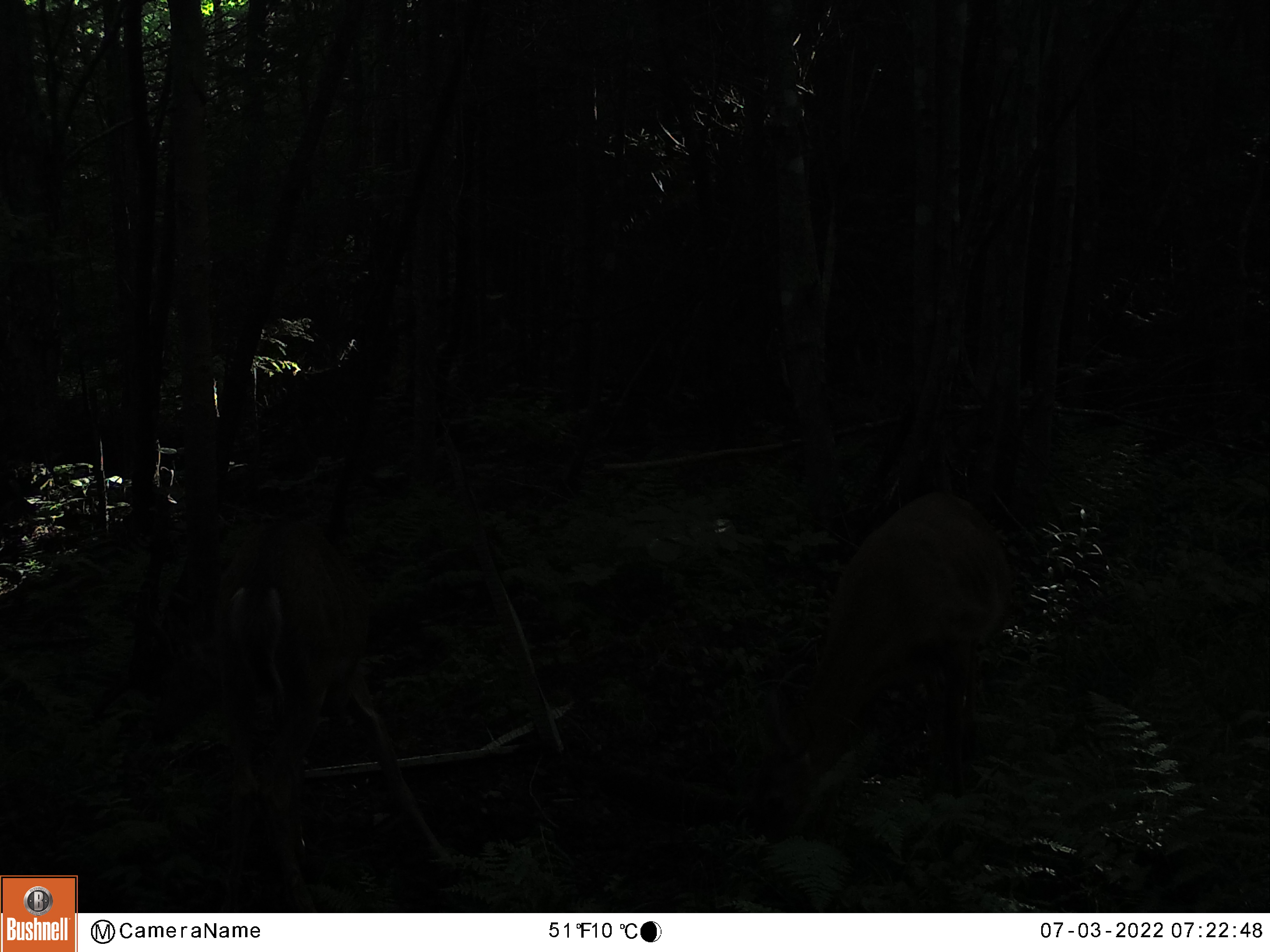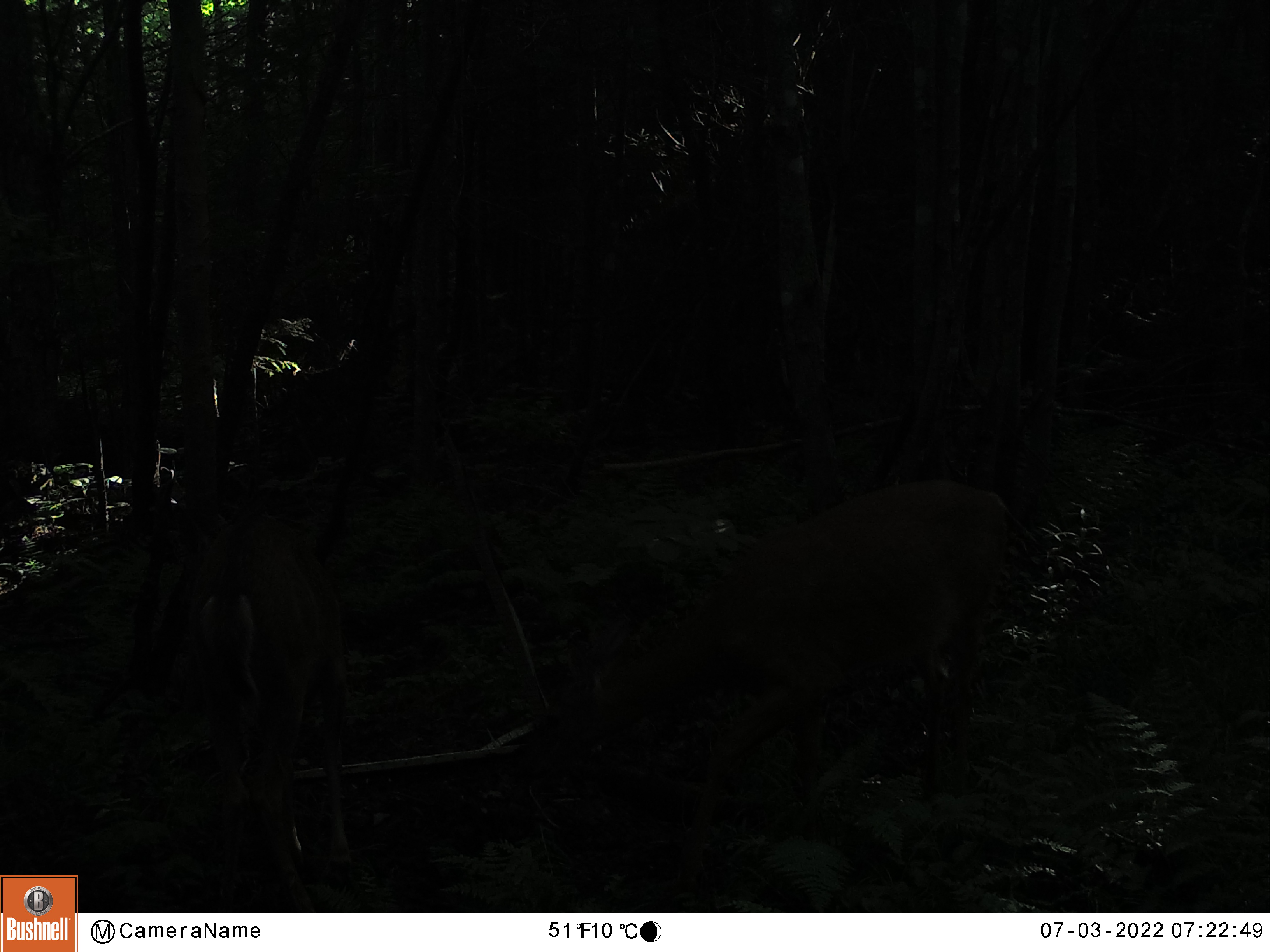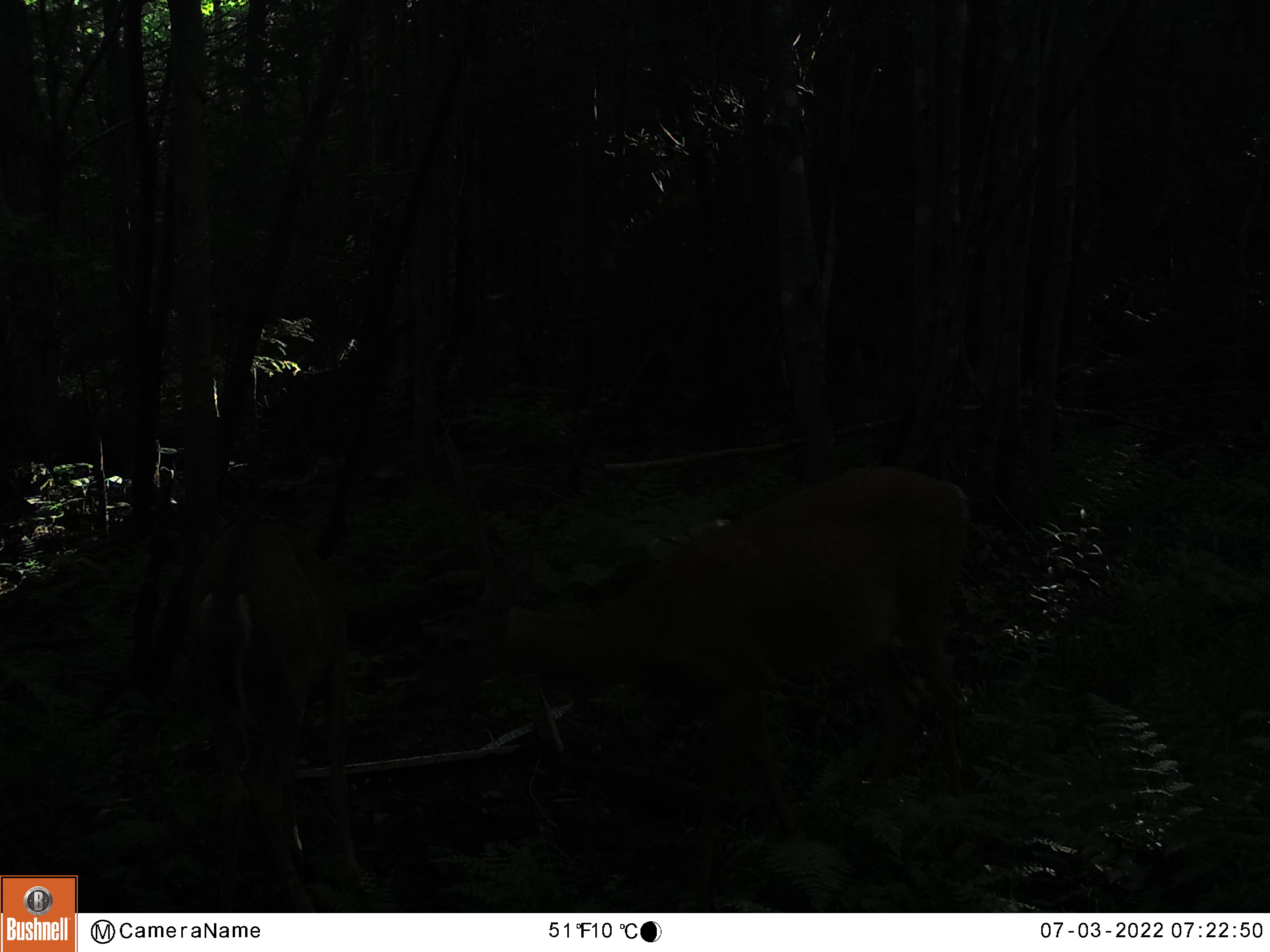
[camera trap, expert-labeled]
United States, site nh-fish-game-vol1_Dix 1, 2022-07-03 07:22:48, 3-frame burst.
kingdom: Animalia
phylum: Chordata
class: Mammalia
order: Artiodactyla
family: Cervidae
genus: Odocoileus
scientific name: Odocoileus virginianus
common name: white-tailed deer